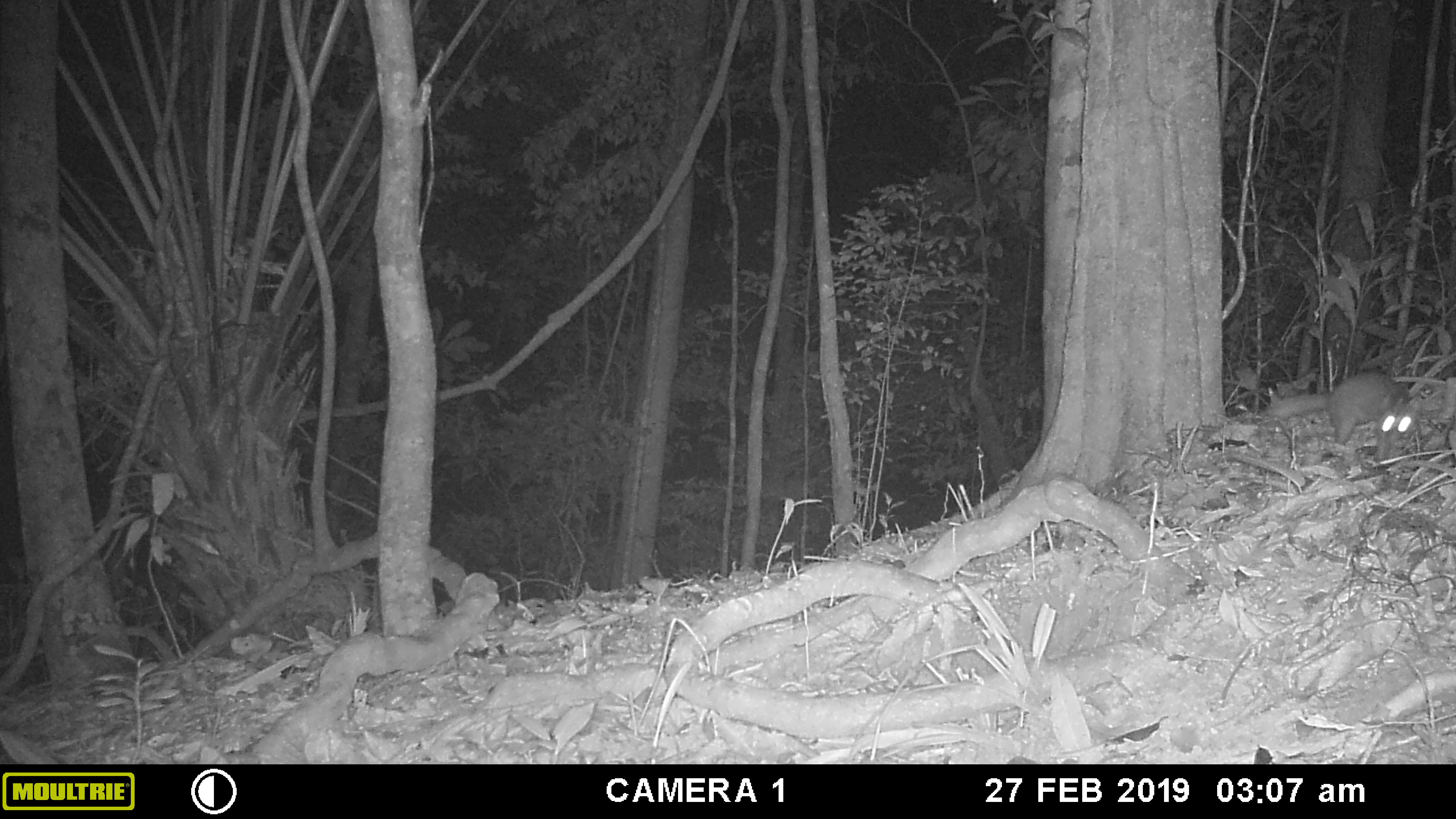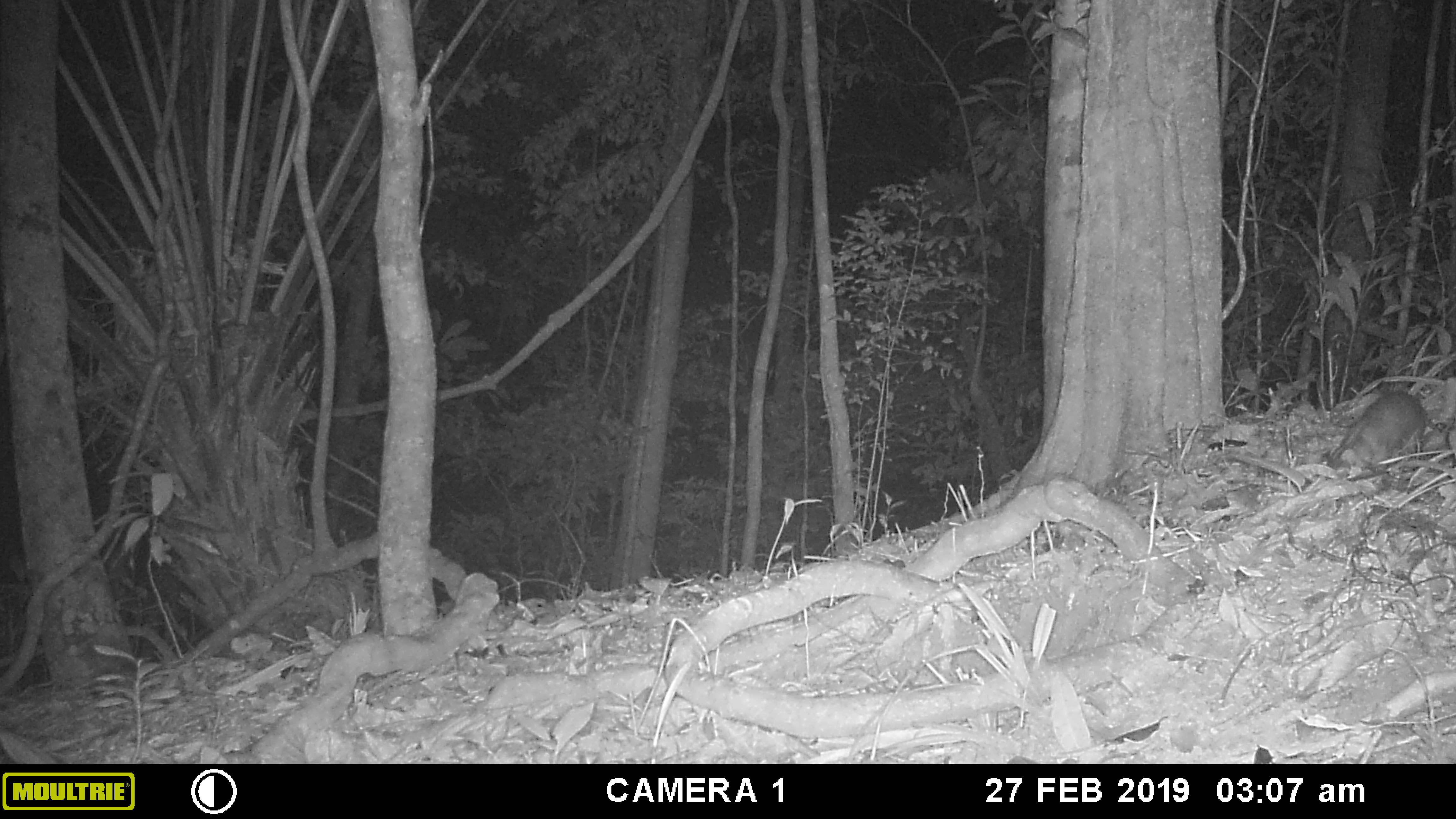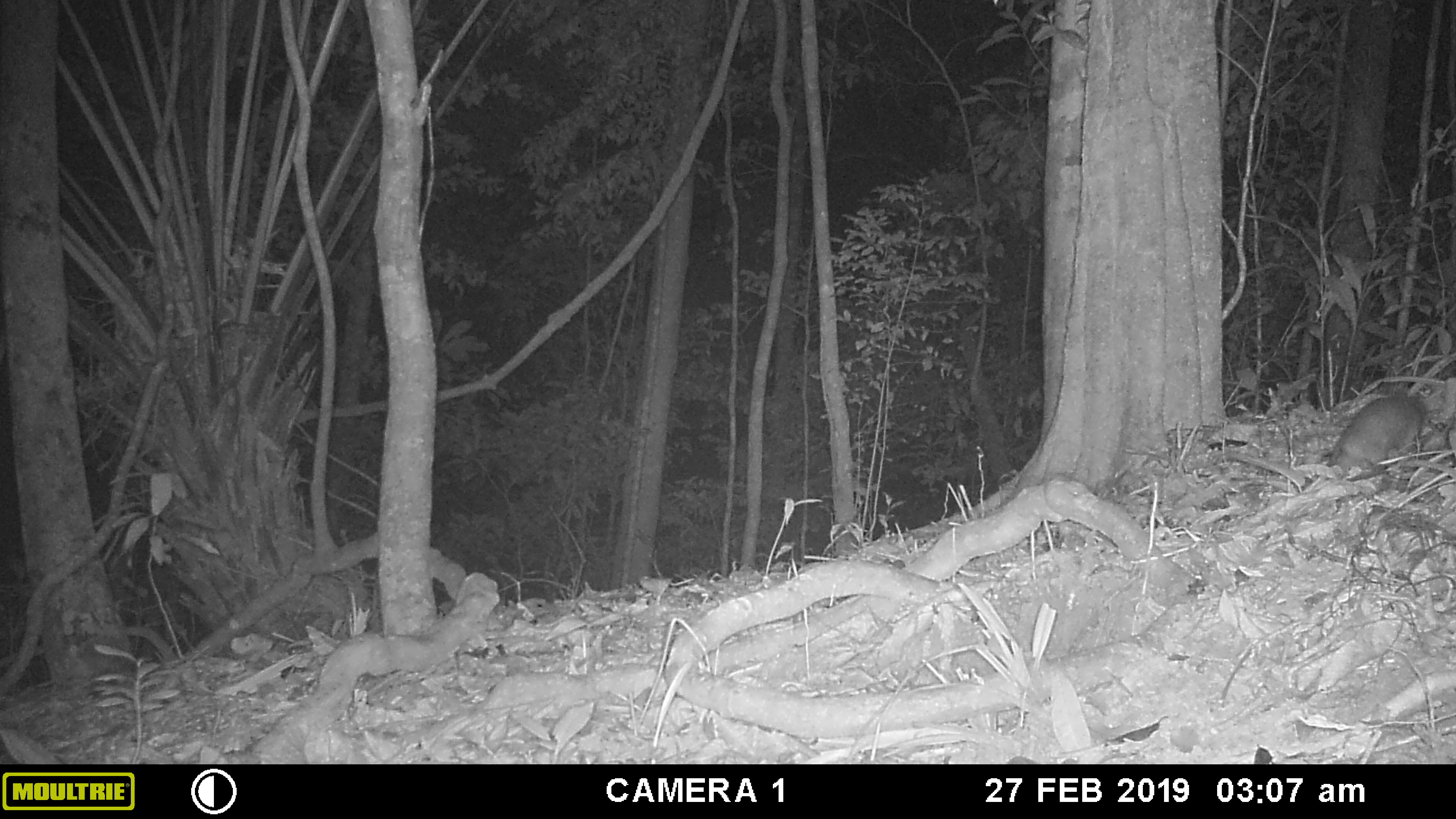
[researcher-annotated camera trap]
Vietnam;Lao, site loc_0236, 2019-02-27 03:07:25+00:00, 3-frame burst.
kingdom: Animalia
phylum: Chordata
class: Mammalia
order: Carnivora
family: Mustelidae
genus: Melogale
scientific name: Melogale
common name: ferret badger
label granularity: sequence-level